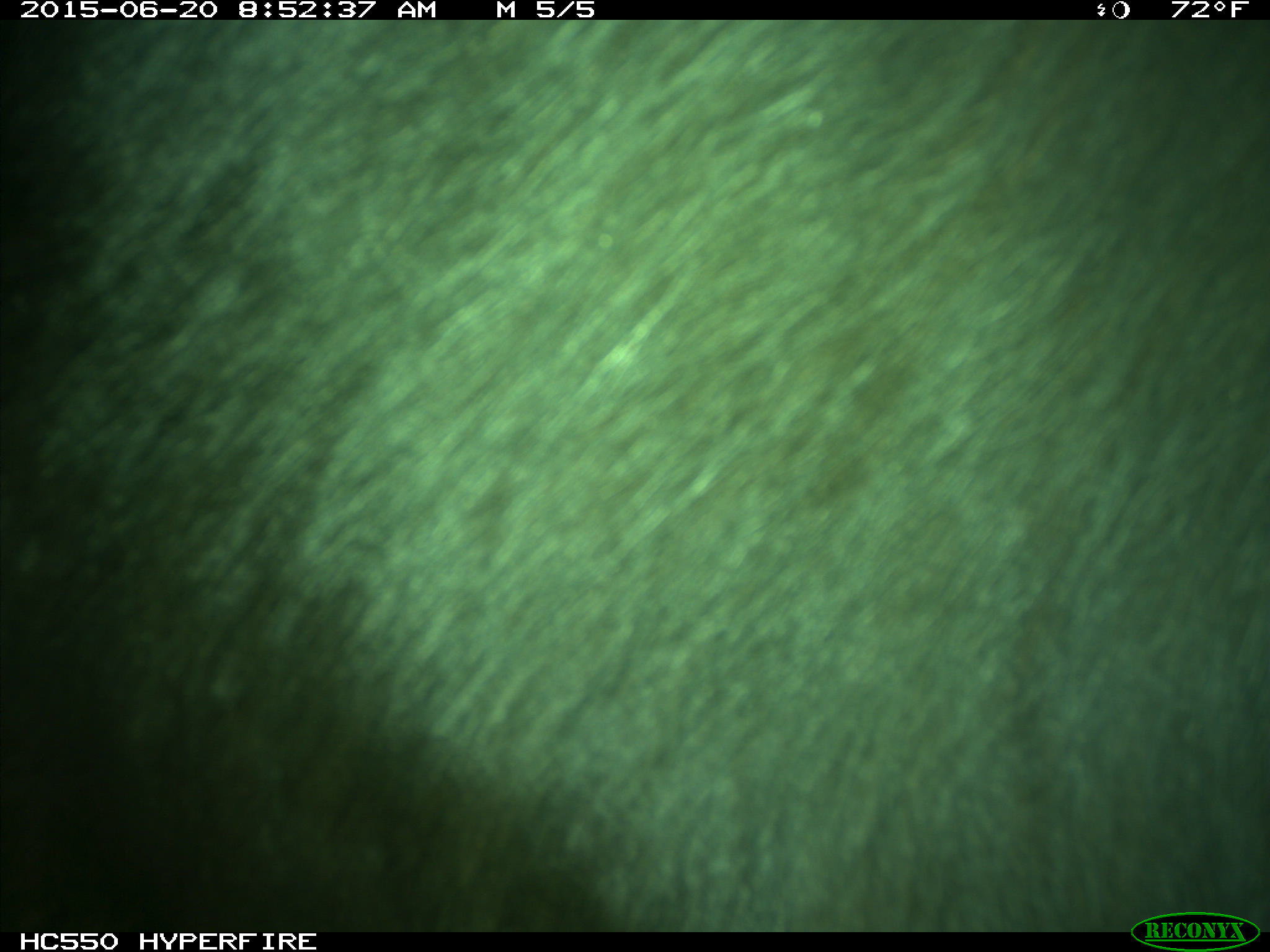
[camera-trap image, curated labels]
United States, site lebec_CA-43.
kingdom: Animalia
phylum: Chordata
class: Mammalia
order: Artiodactyla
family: Bovidae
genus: Bos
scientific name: Bos taurus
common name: domestic cow